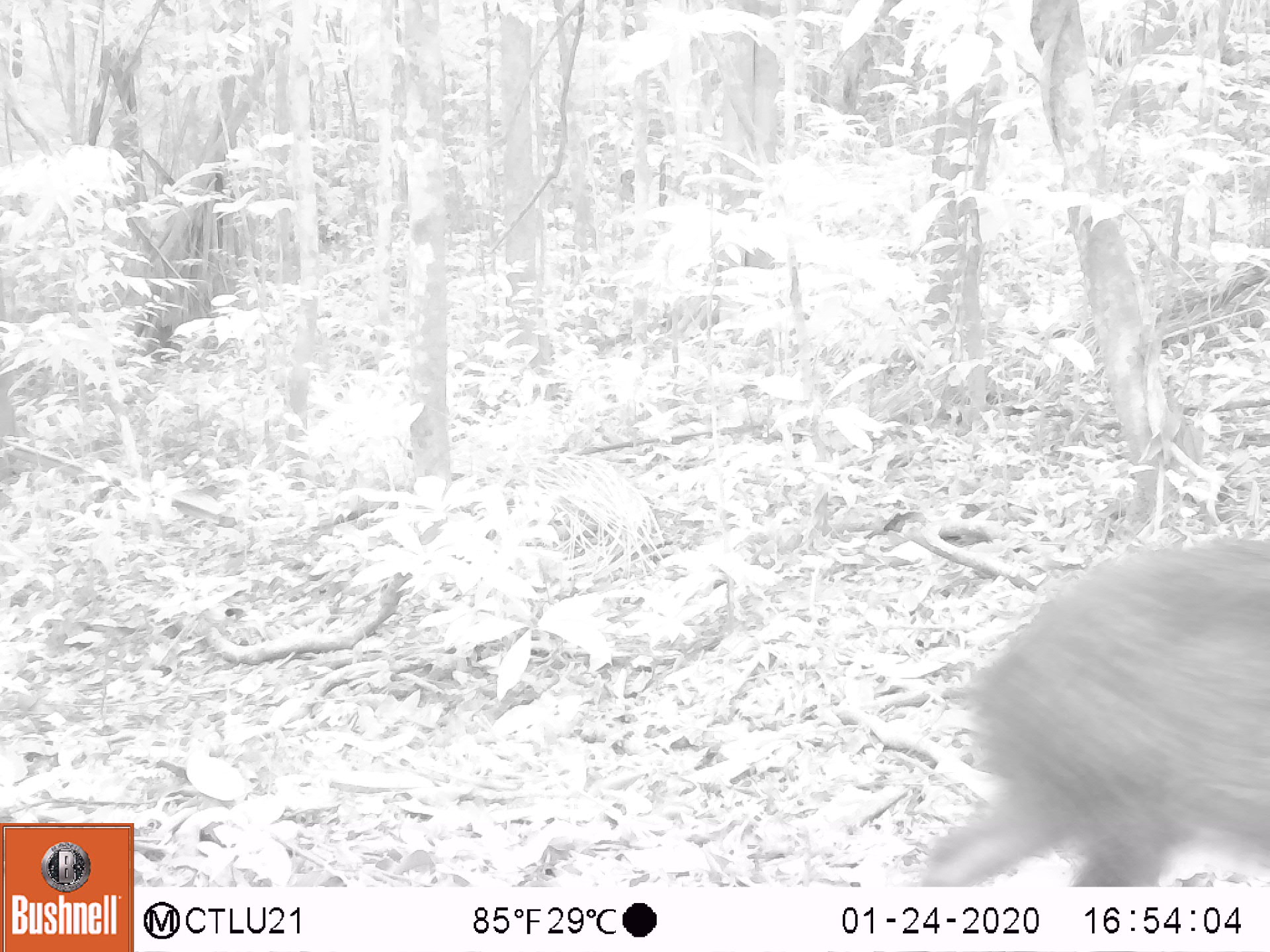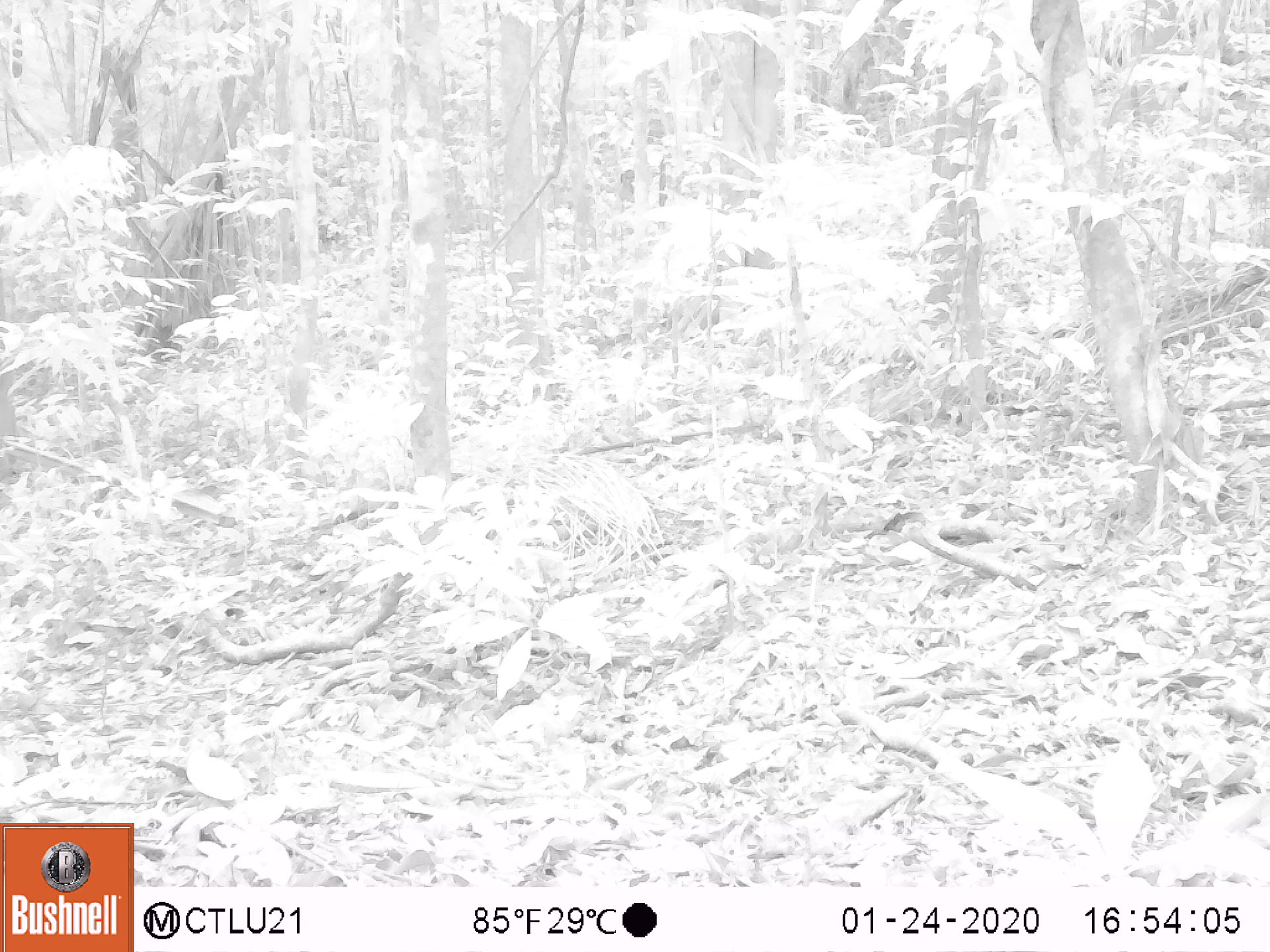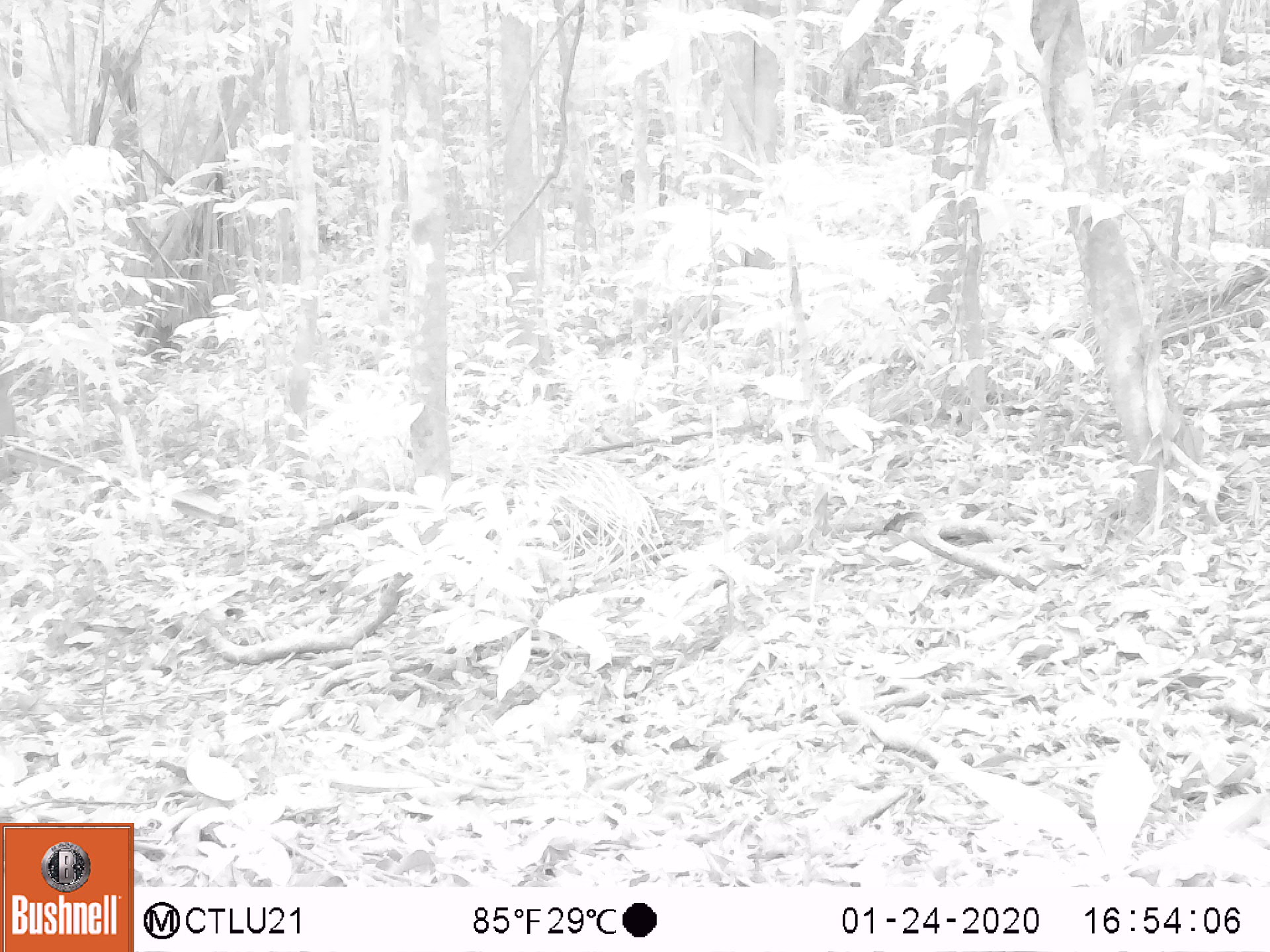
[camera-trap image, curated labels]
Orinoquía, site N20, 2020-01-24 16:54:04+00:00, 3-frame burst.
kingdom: Animalia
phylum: Chordata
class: Mammalia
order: Artiodactyla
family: Tayassuidae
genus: Pecari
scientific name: Pecari tajacu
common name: collared peccary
Collared peccary (Pecari tajacu).